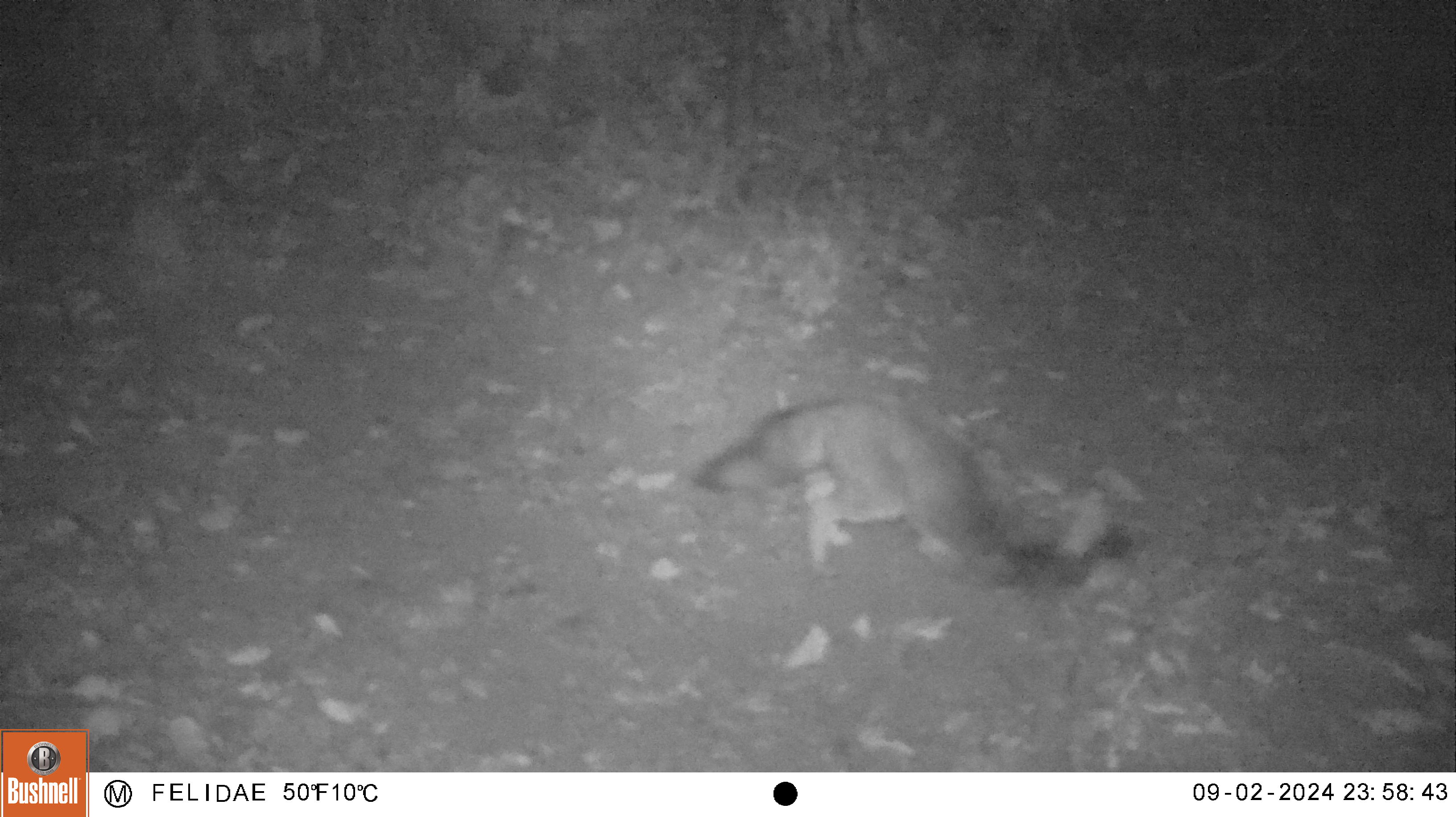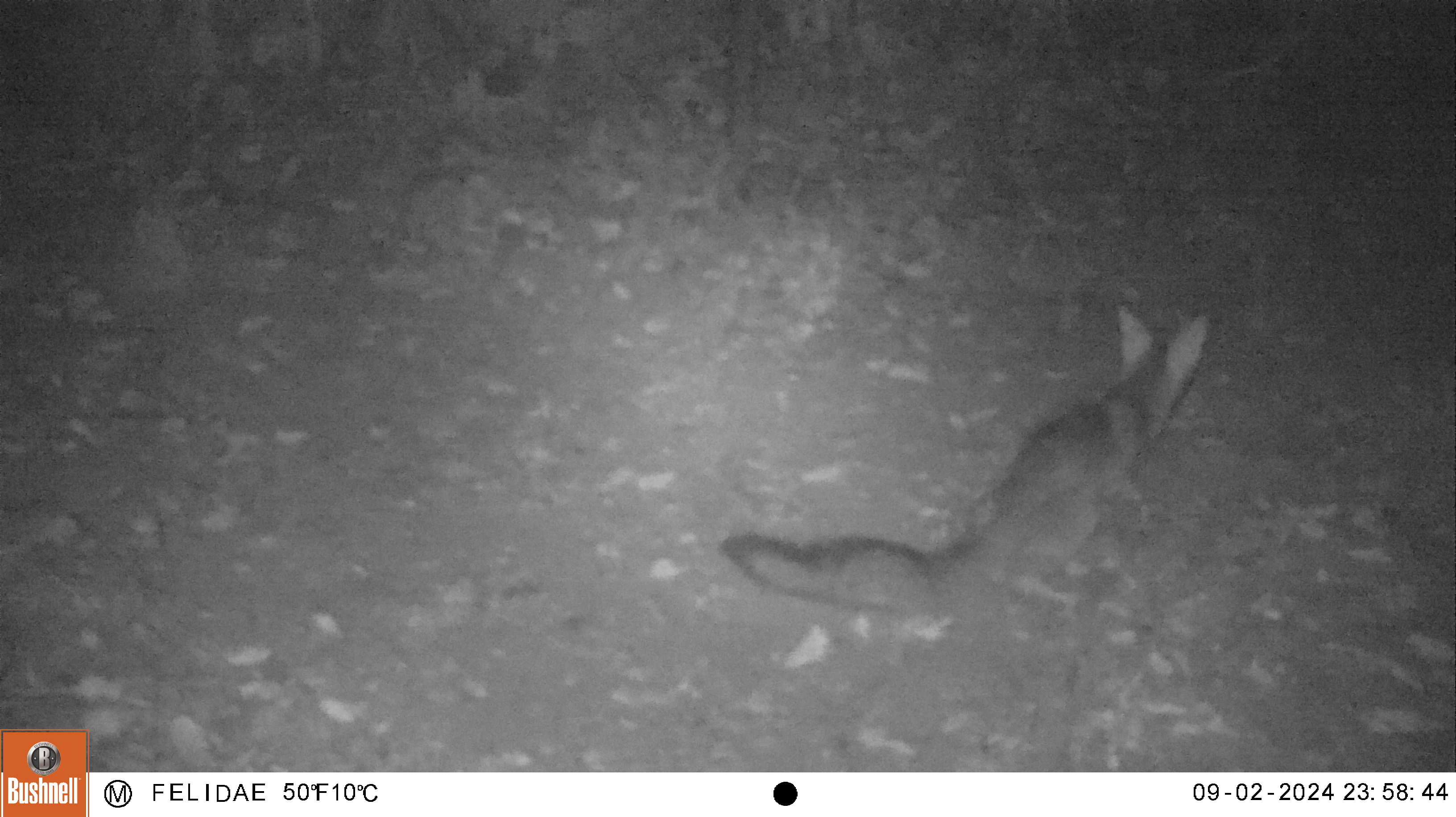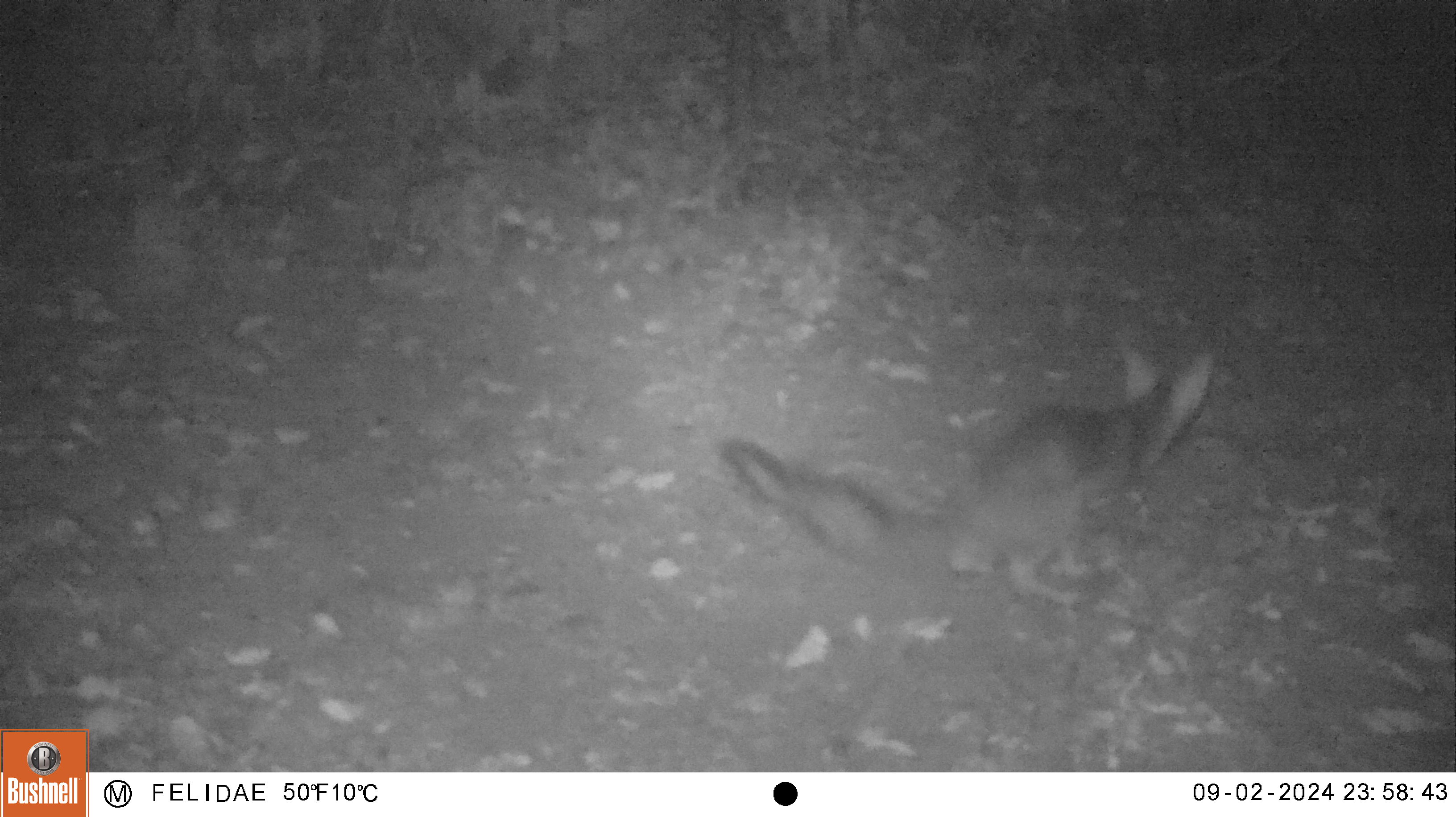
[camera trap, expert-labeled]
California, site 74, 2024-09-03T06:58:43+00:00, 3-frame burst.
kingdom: Animalia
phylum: Chordata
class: Mammalia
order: Carnivora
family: Canidae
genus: Urocyon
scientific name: Urocyon cinereoargenteus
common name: gray fox